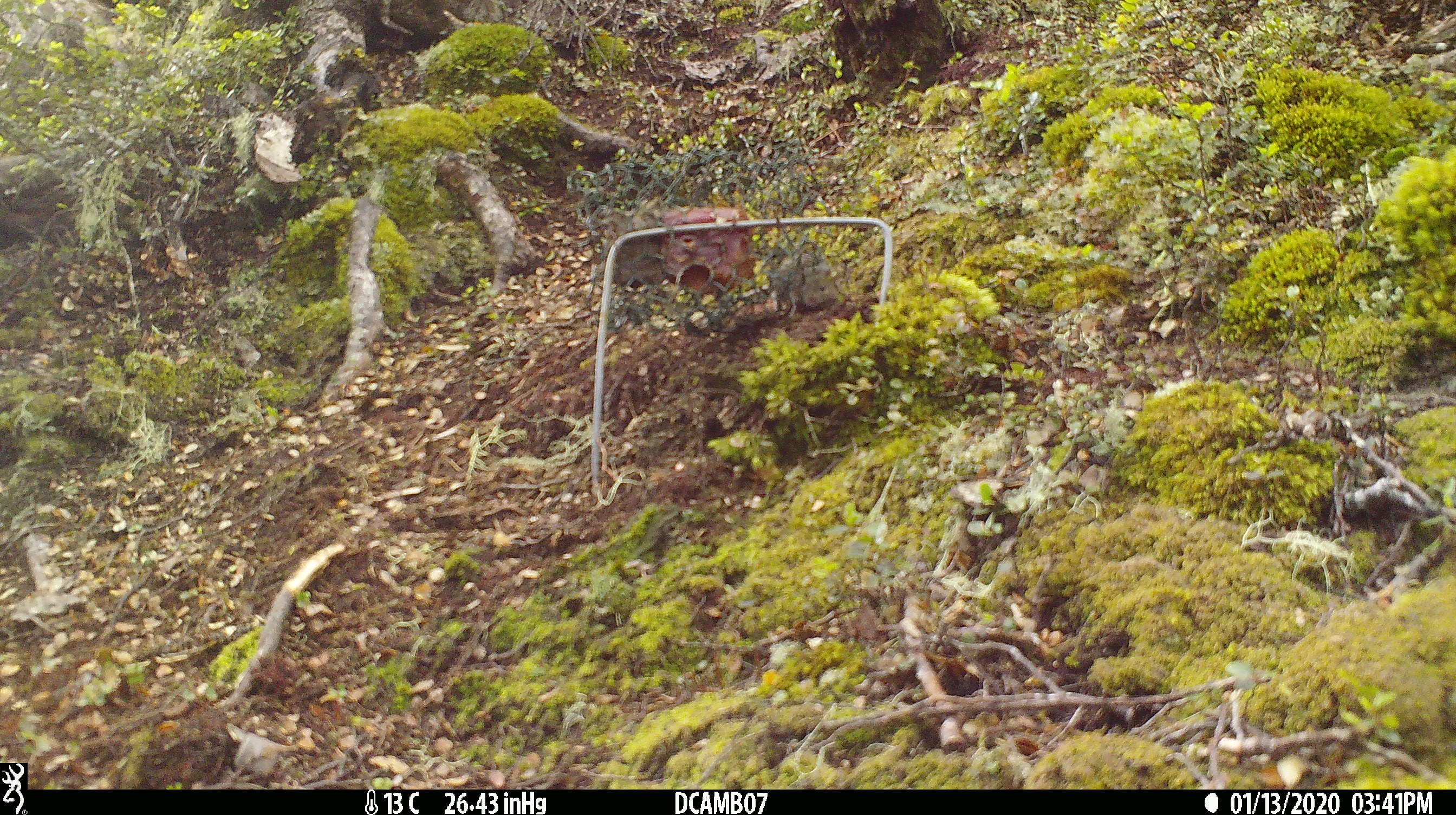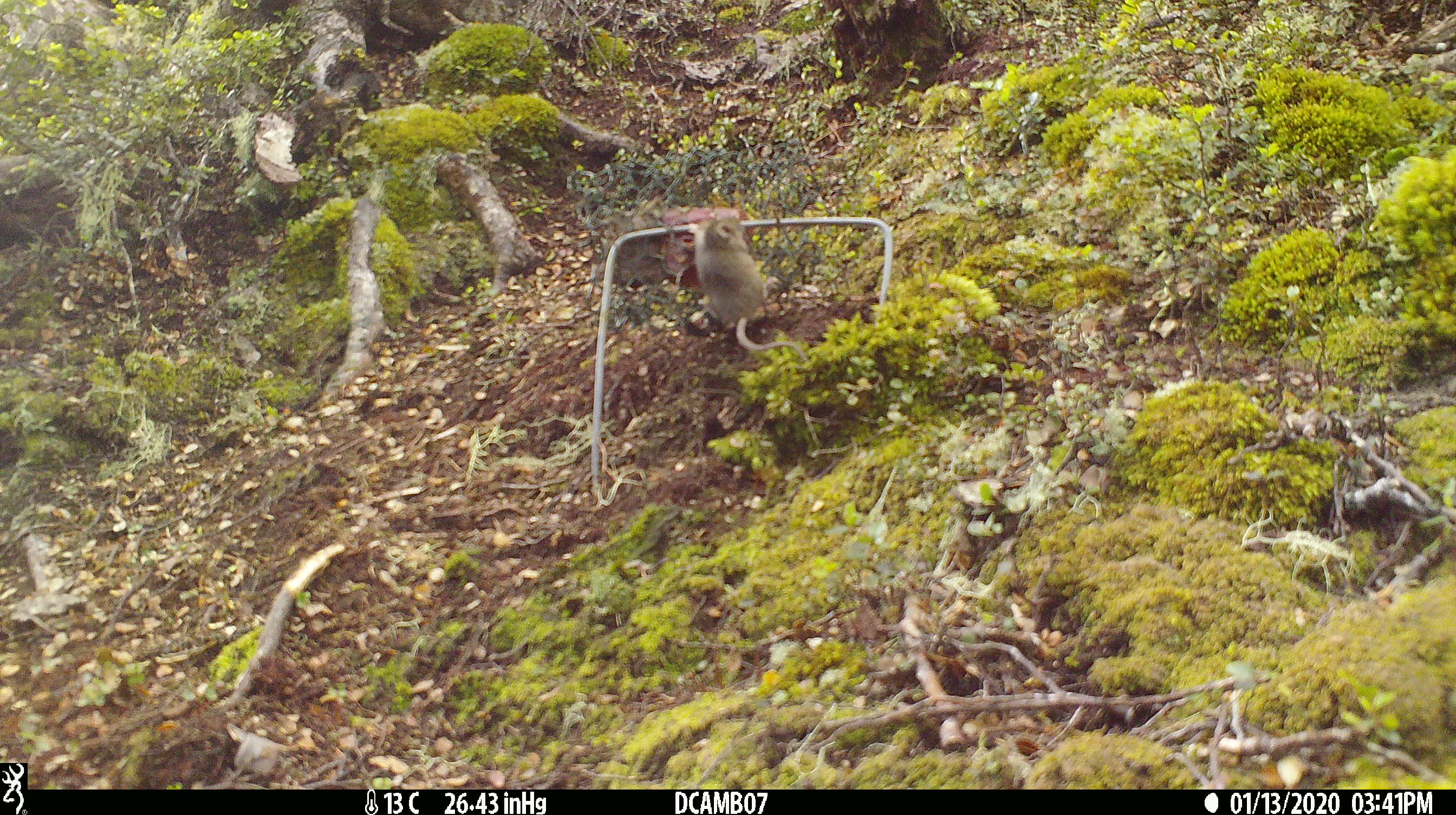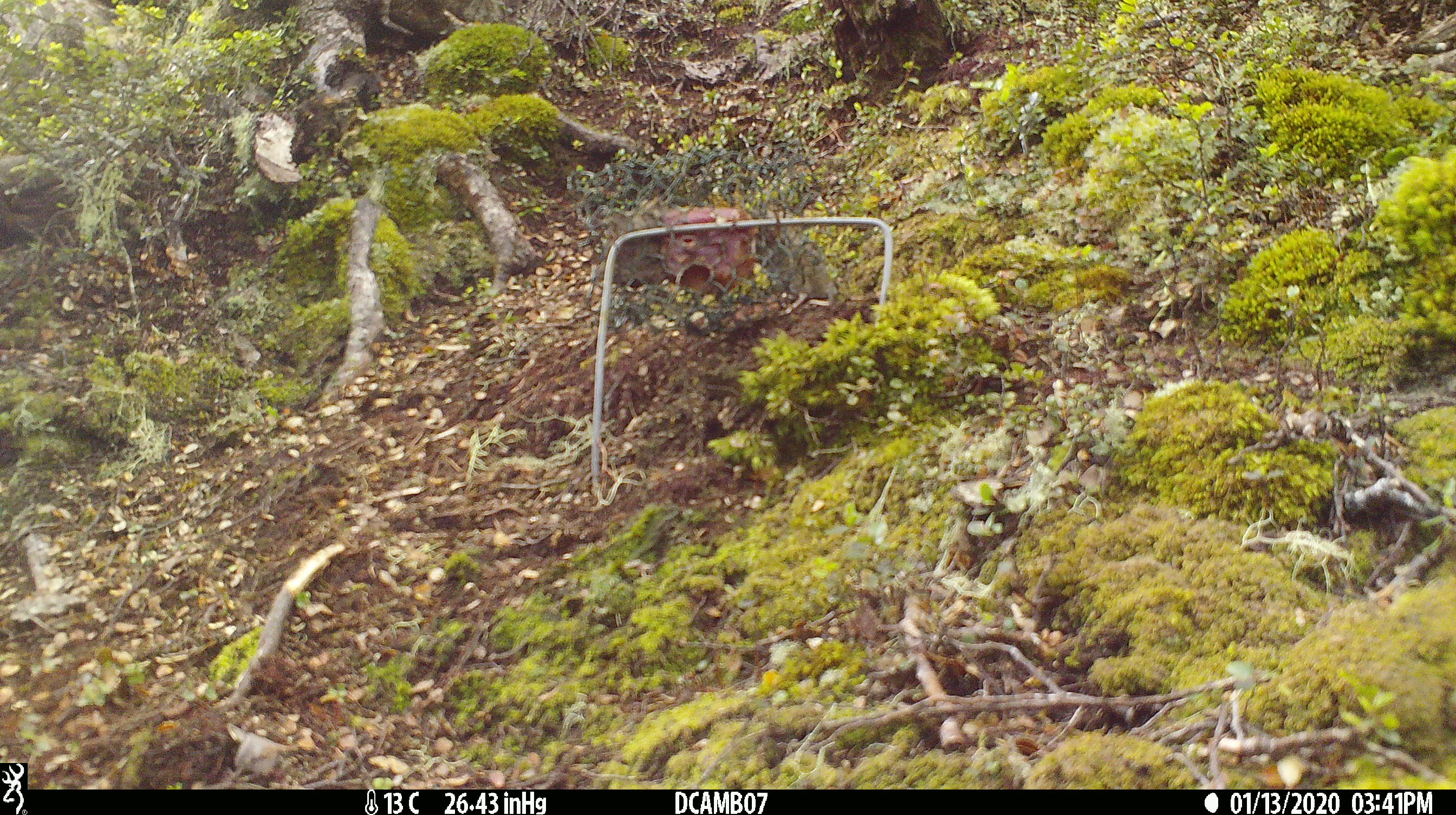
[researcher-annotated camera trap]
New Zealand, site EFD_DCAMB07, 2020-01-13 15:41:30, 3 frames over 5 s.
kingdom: Animalia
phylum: Chordata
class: Mammalia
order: Rodentia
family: Muridae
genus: Mus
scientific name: Mus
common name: mouse